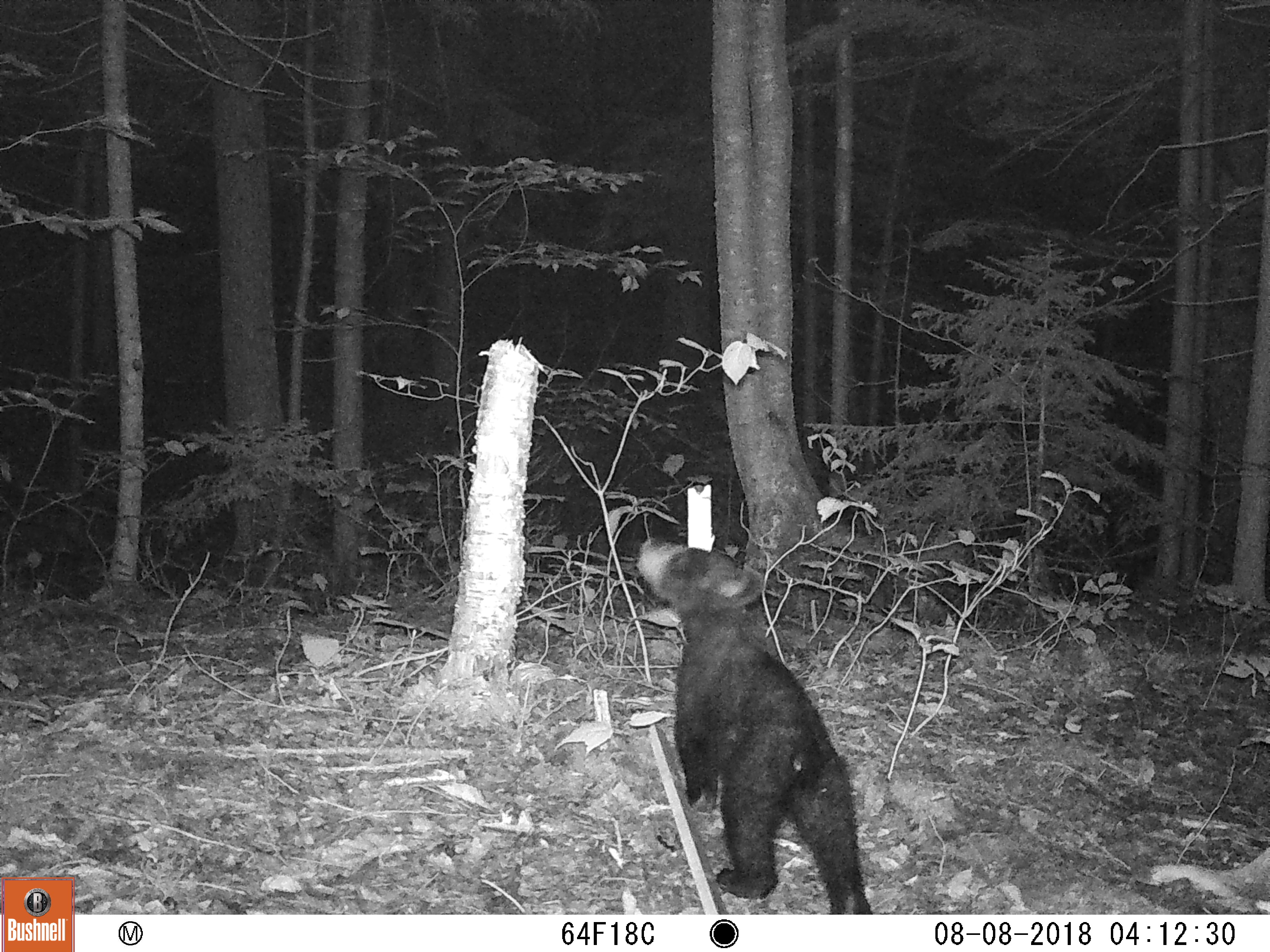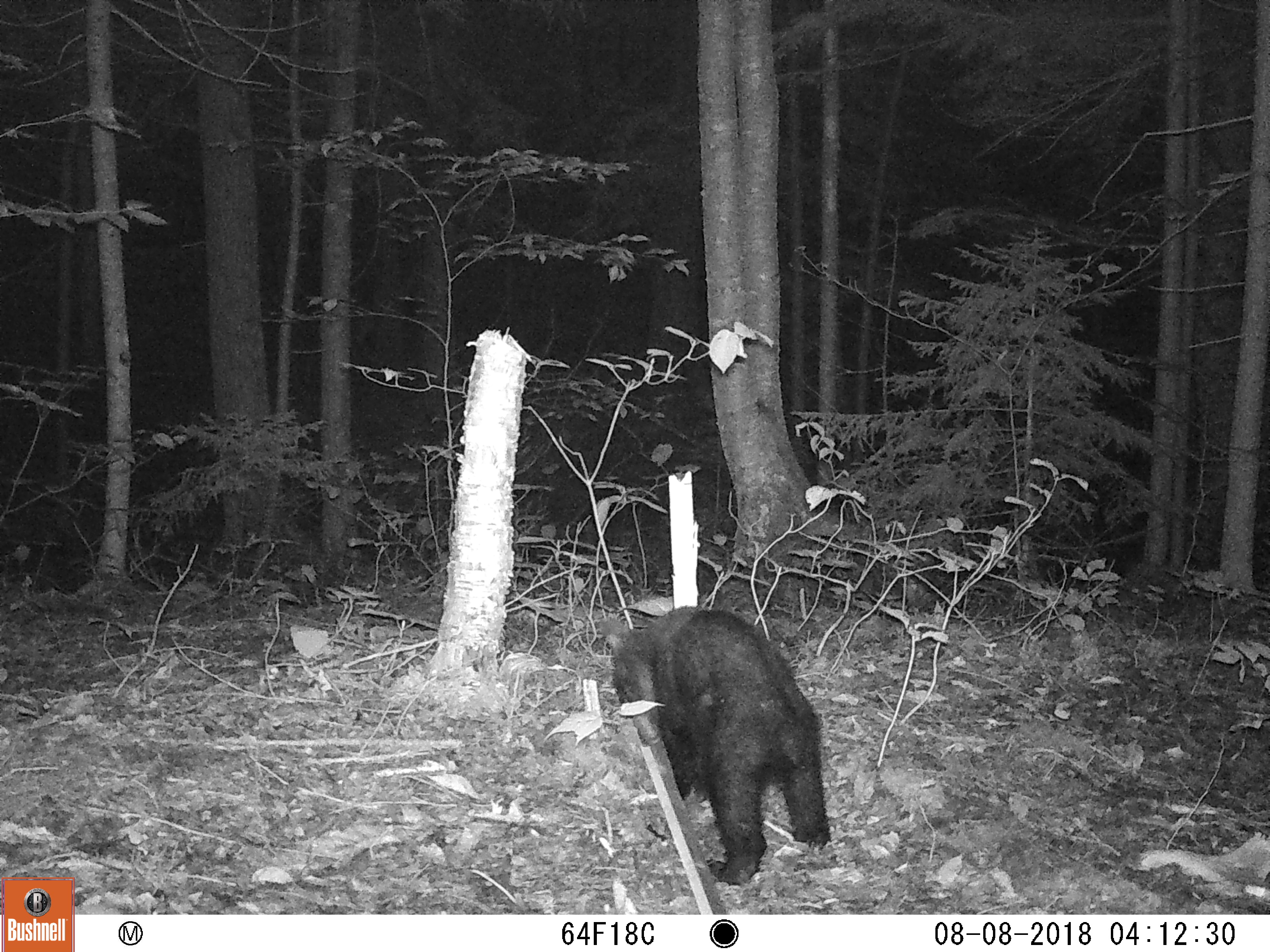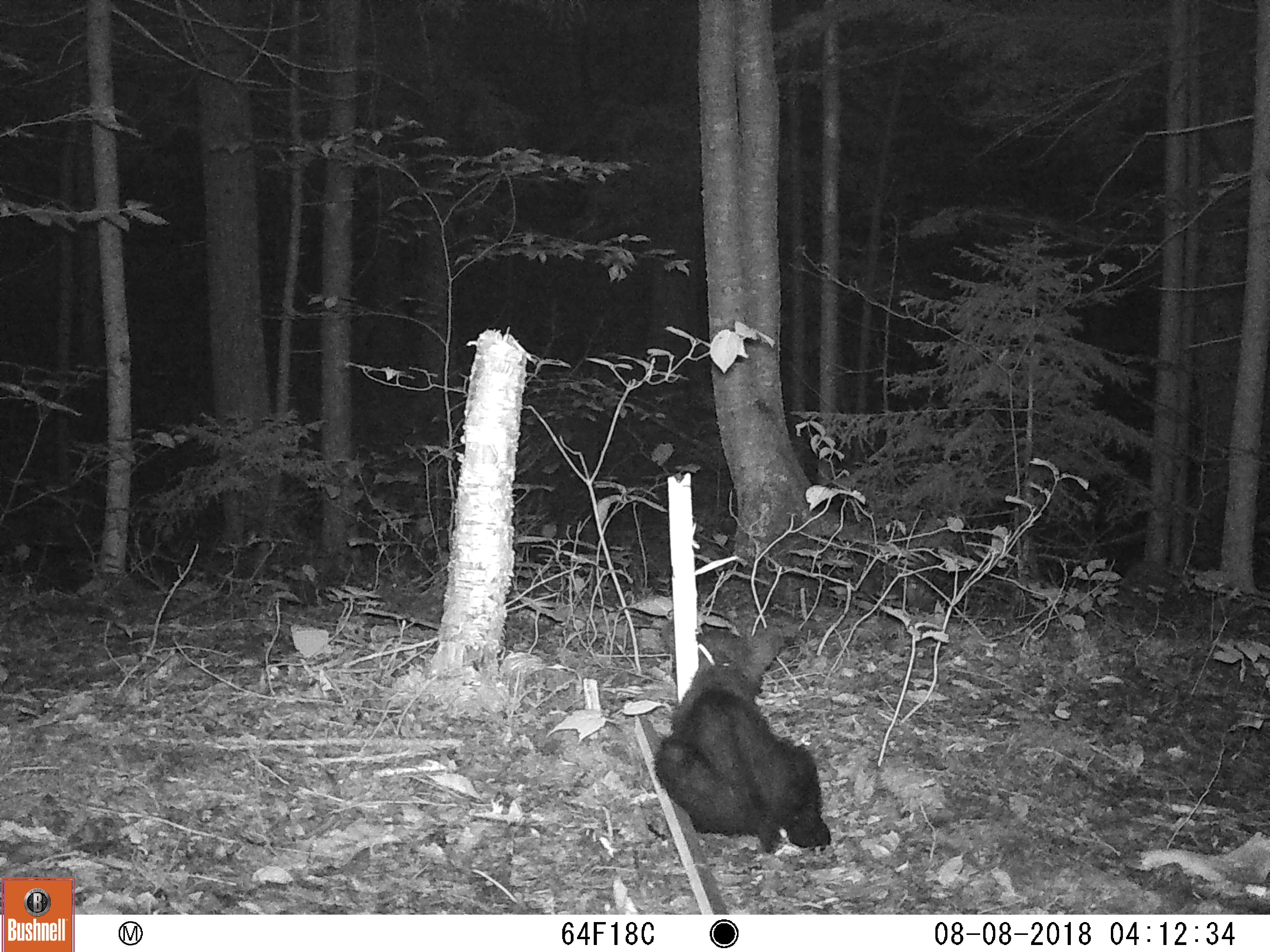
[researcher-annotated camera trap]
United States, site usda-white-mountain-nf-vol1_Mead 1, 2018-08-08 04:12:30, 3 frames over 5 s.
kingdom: Animalia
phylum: Chordata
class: Mammalia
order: Carnivora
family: Ursidae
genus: Ursus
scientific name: Ursus americanus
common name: black bear